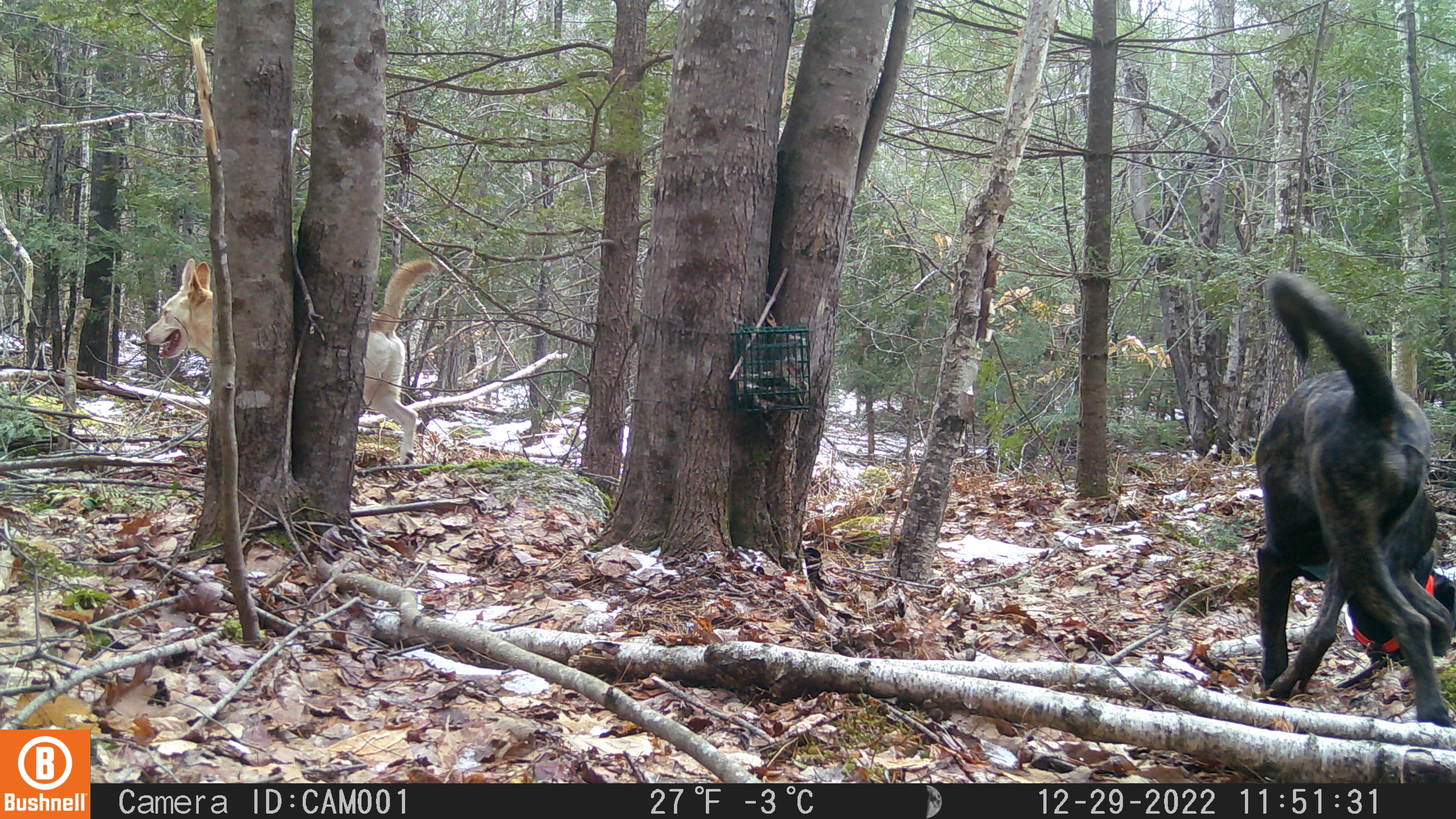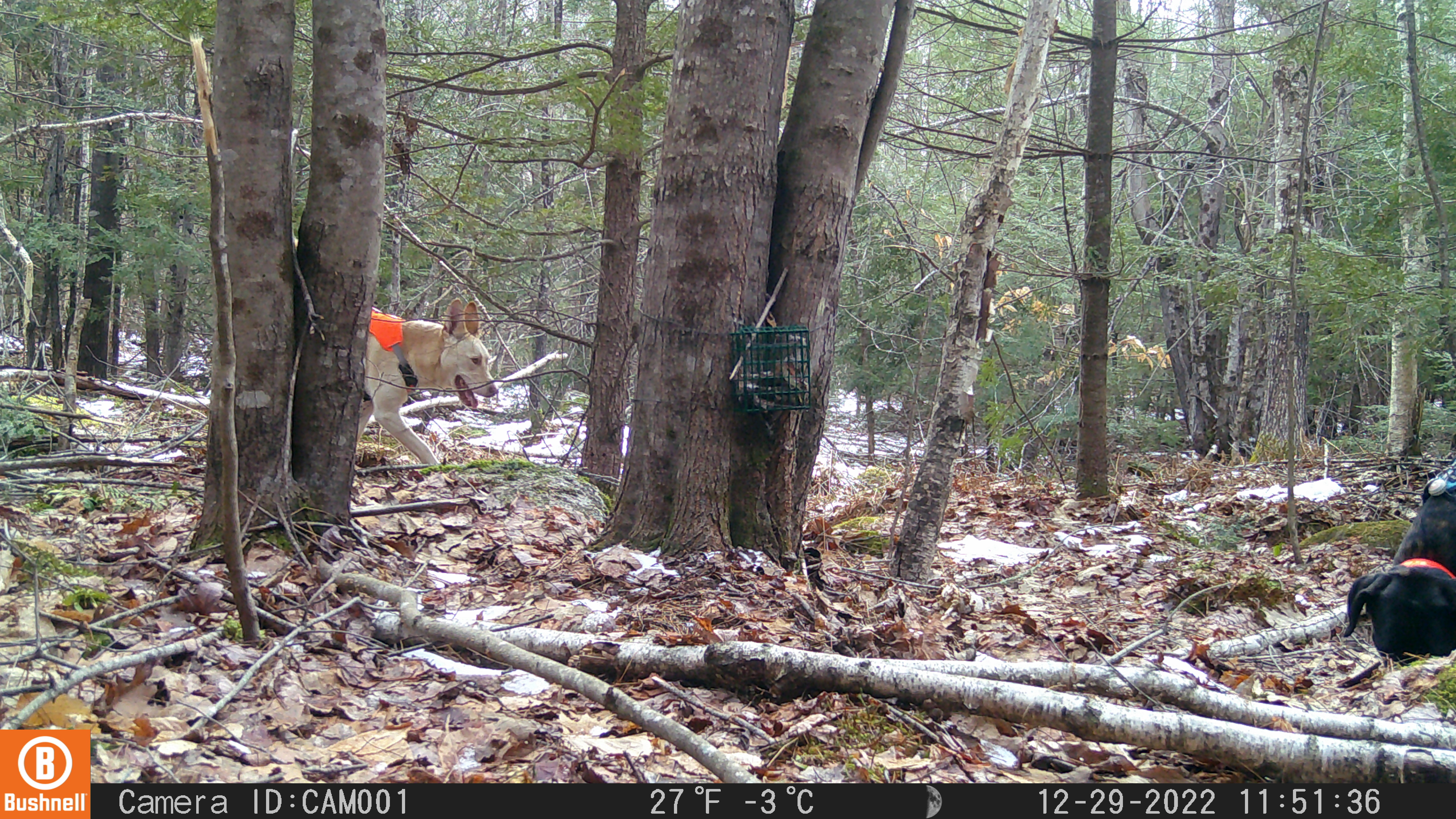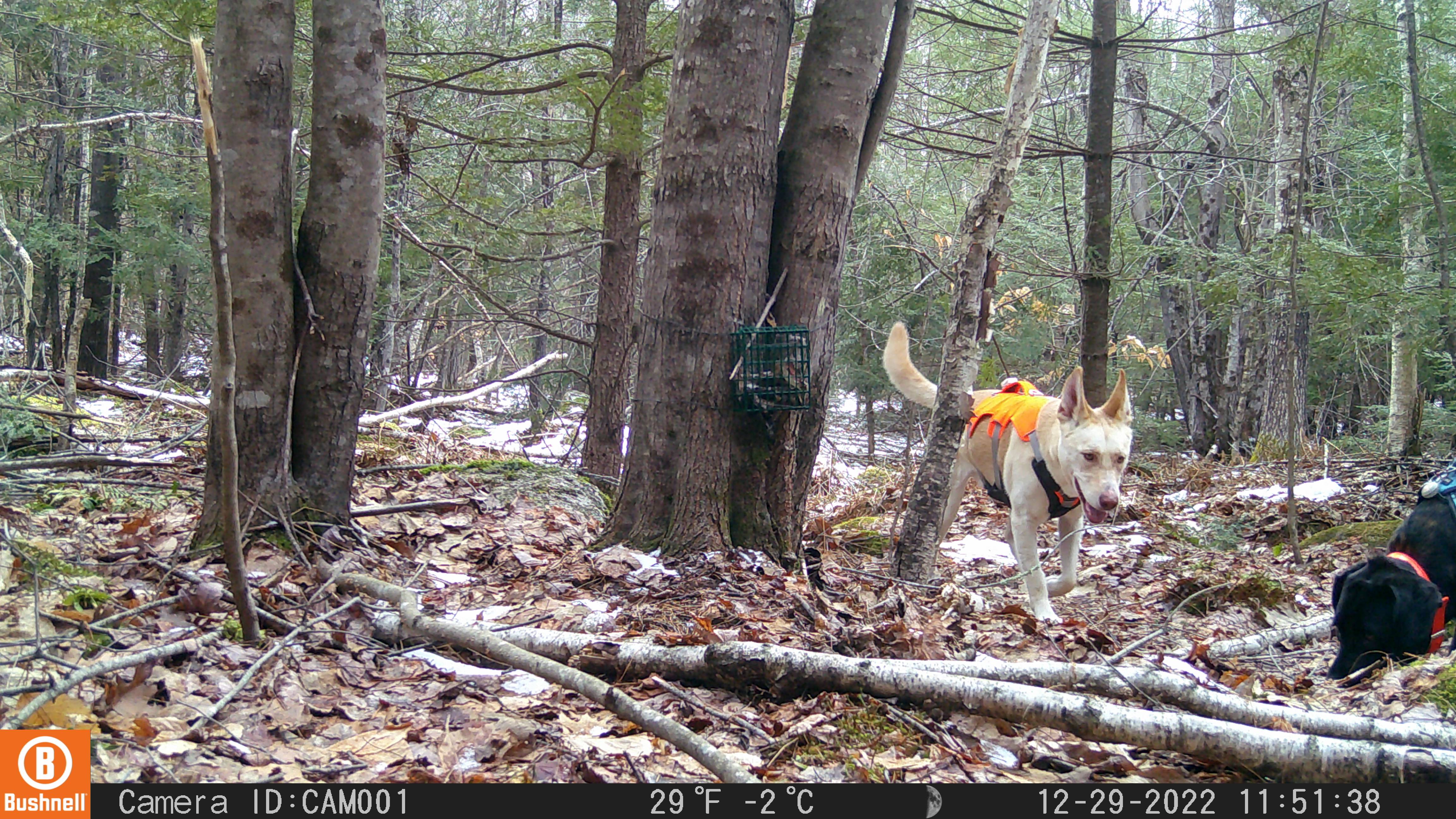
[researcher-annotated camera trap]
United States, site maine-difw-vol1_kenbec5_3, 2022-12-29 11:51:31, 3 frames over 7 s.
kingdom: Animalia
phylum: Chordata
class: Mammalia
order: Carnivora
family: Canidae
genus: Canis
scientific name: Canis familiaris familiaris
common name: domestic dog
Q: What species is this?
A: Domestic dog (Canis familiaris familiaris).